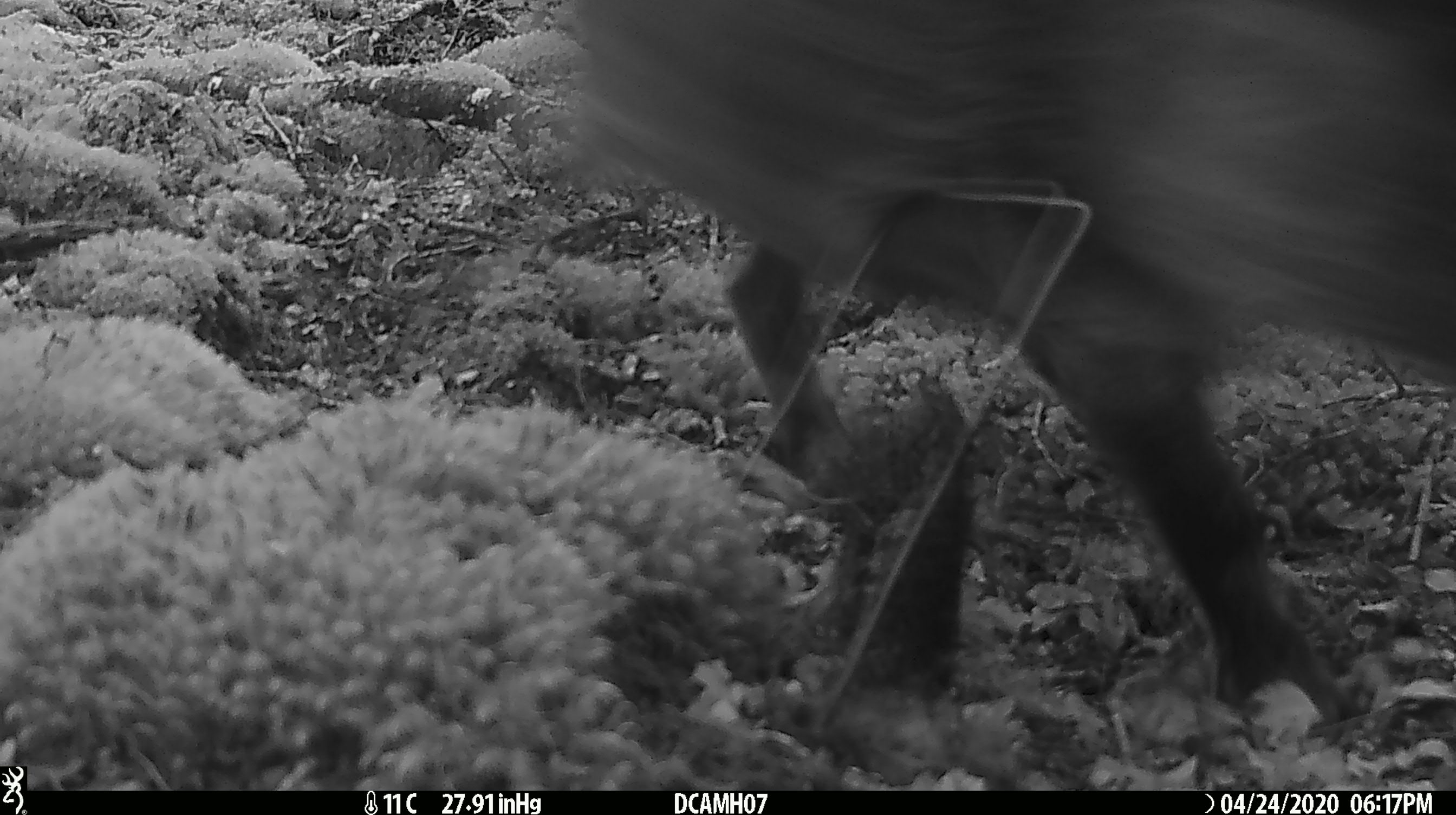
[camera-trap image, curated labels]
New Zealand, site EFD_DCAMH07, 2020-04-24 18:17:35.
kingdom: Animalia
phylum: Chordata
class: Mammalia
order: Artiodactyla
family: Suidae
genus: Sus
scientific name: Sus scrofa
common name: pig